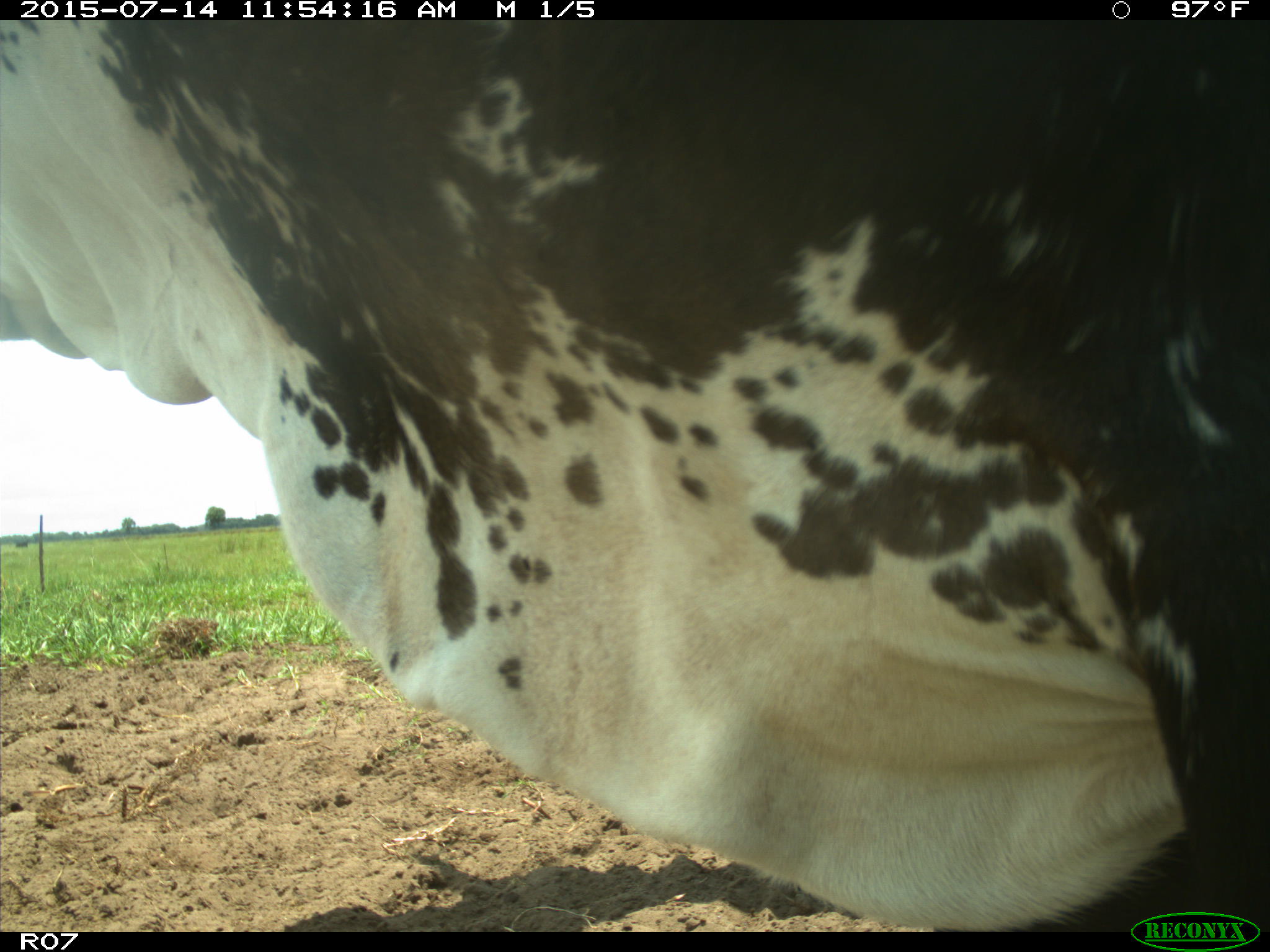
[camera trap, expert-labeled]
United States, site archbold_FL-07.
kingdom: Animalia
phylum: Chordata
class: Mammalia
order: Artiodactyla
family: Bovidae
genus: Bos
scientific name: Bos taurus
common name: domestic cow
Bos taurus (domestic cow).